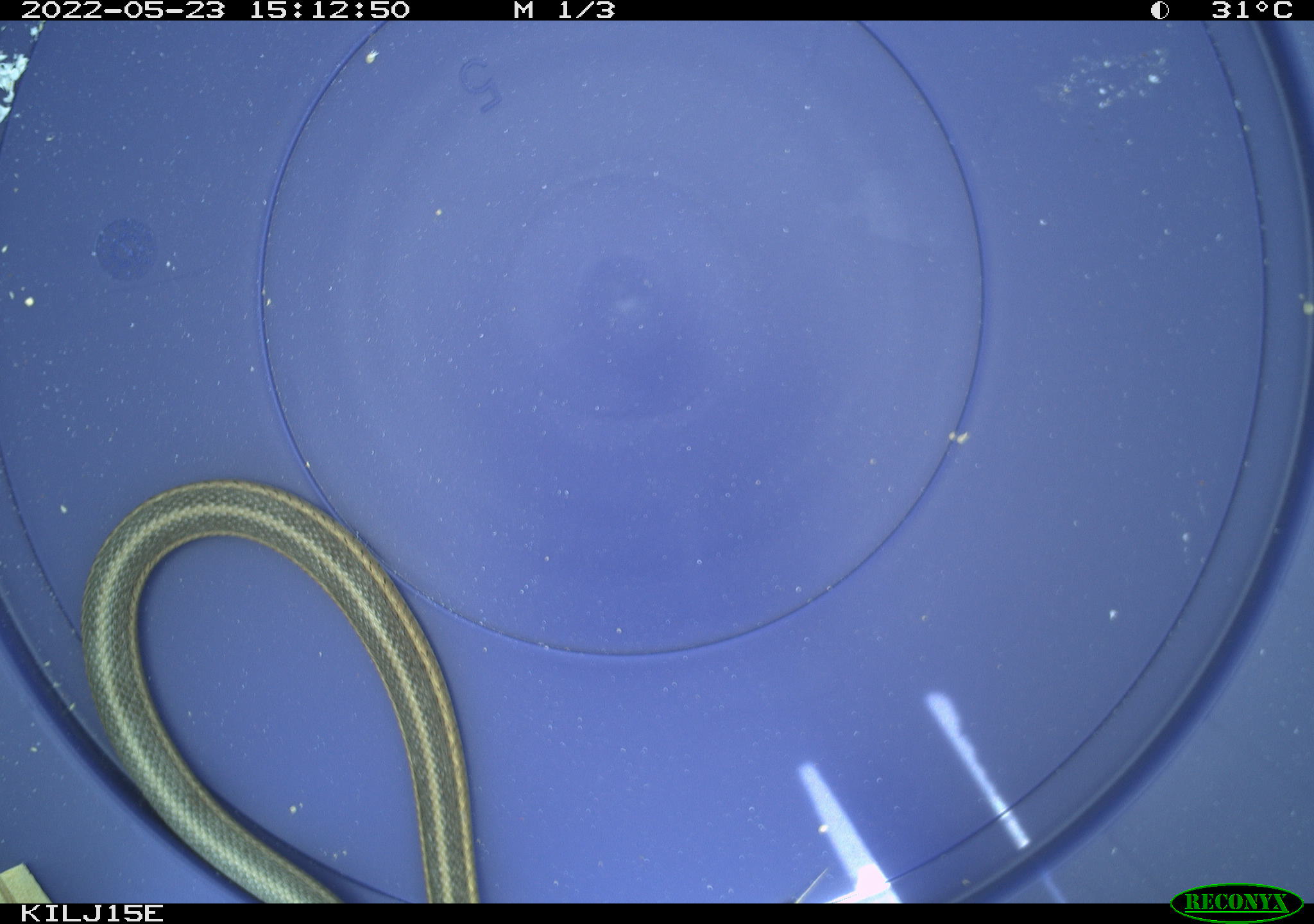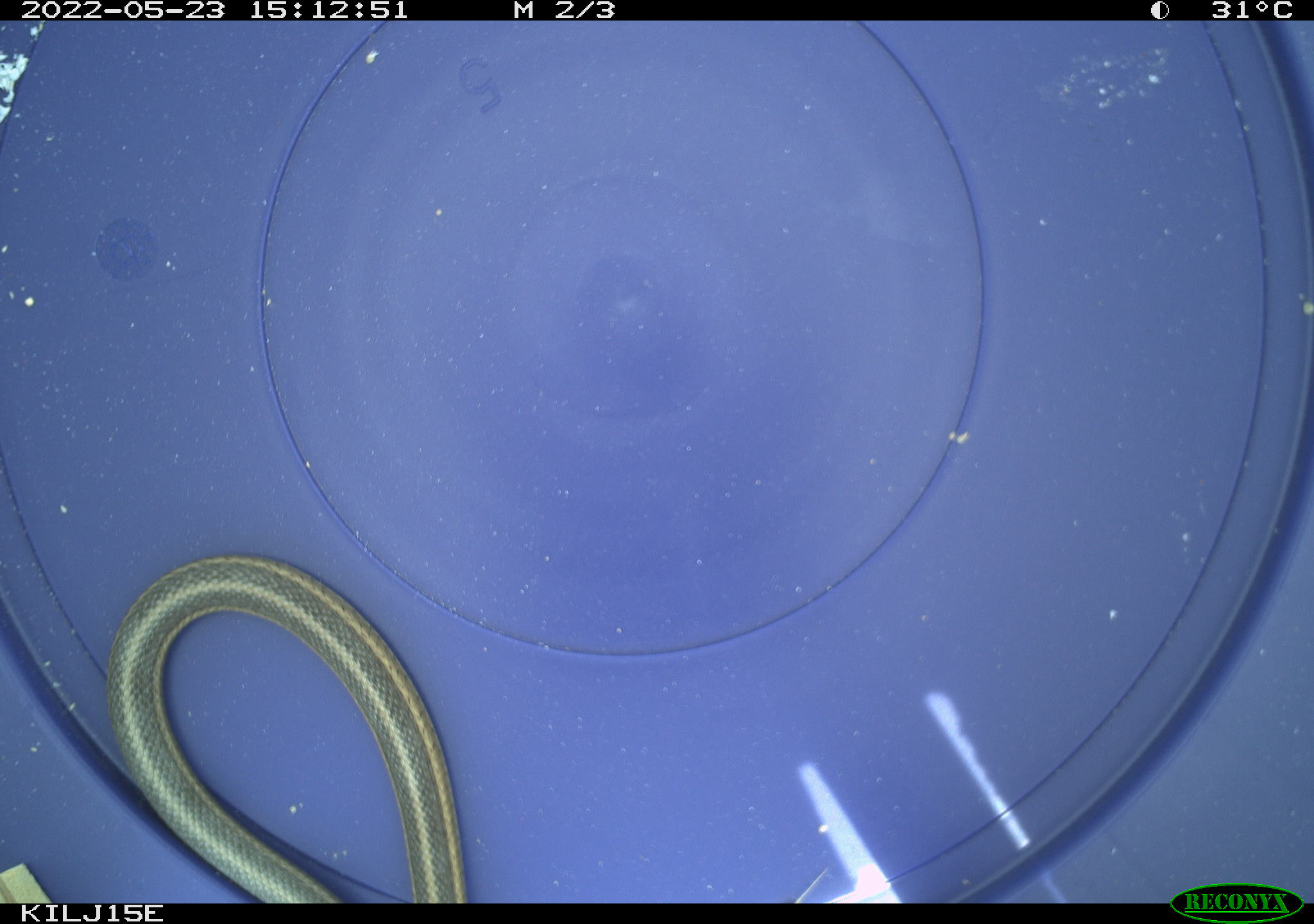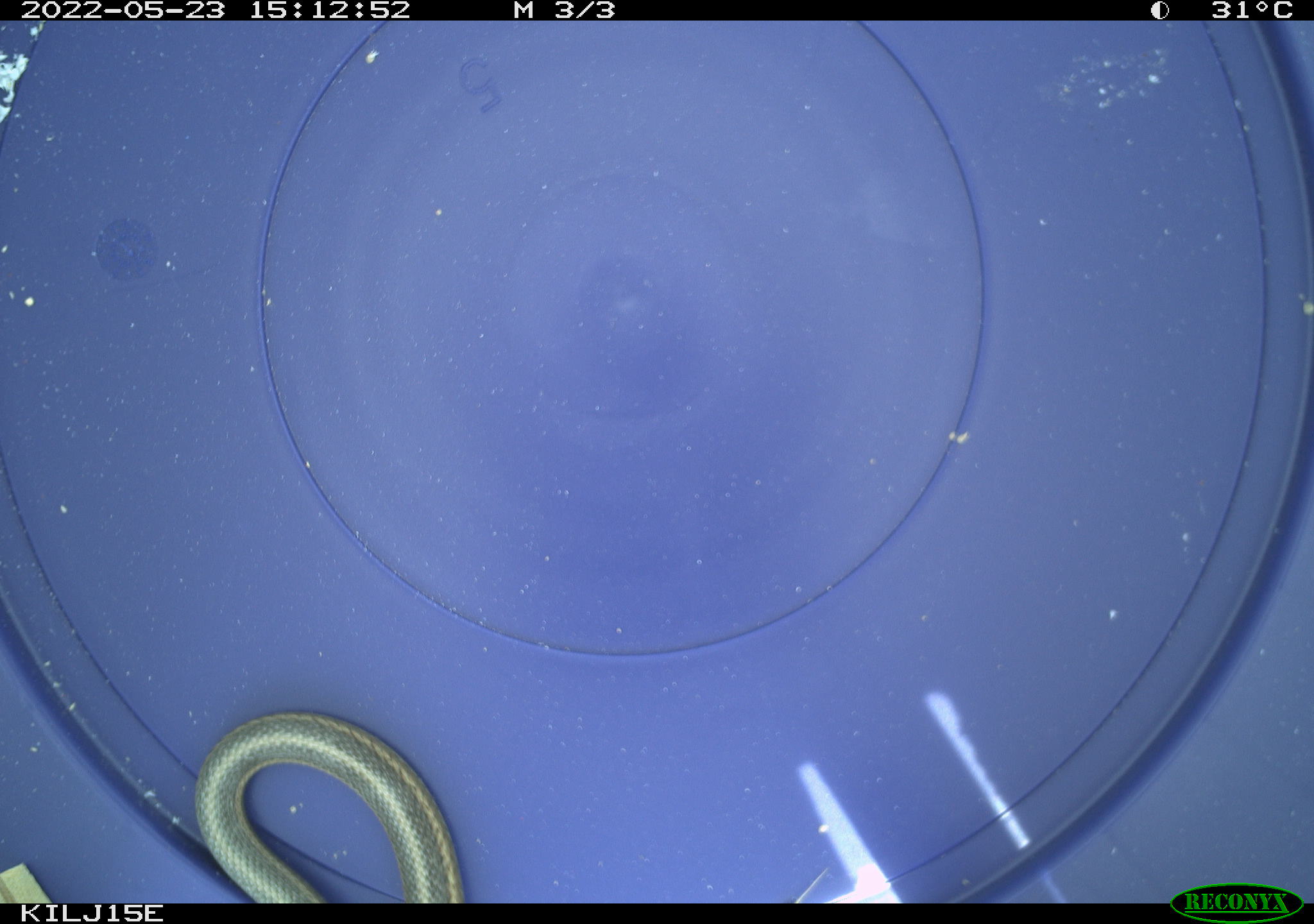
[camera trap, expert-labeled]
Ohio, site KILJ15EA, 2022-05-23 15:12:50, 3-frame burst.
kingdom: Animalia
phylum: Chordata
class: Reptilia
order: Squamata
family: Colubridae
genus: Thamnophis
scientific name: Thamnophis sirtalis sirtalis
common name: eastern gartersnake